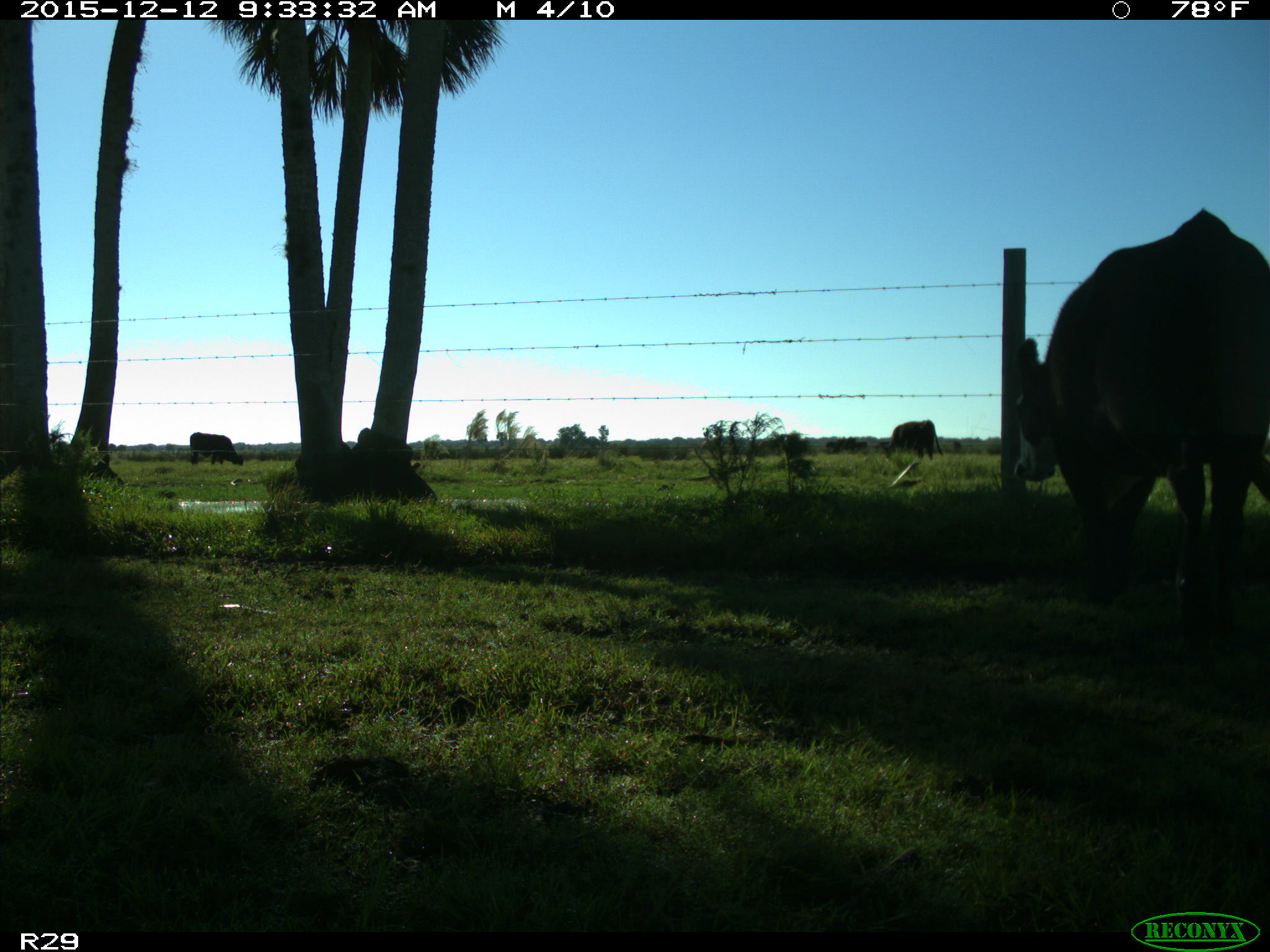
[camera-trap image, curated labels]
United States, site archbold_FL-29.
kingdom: Animalia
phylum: Chordata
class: Mammalia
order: Artiodactyla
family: Bovidae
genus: Bos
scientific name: Bos taurus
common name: domestic cow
Bos taurus (domestic cow).